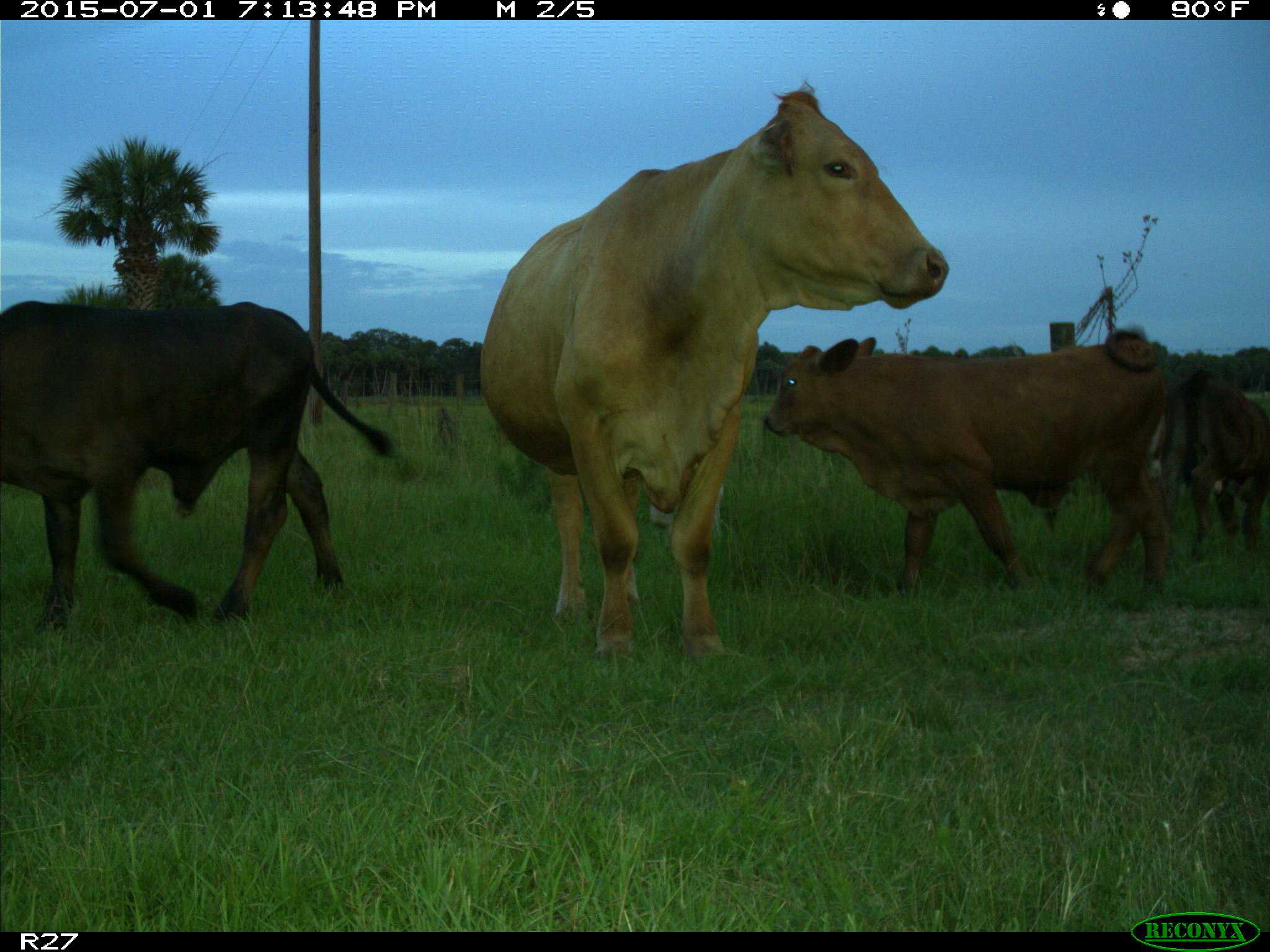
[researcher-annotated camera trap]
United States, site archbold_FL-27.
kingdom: Animalia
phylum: Chordata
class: Mammalia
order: Artiodactyla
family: Bovidae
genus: Bos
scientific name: Bos taurus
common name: domestic cow